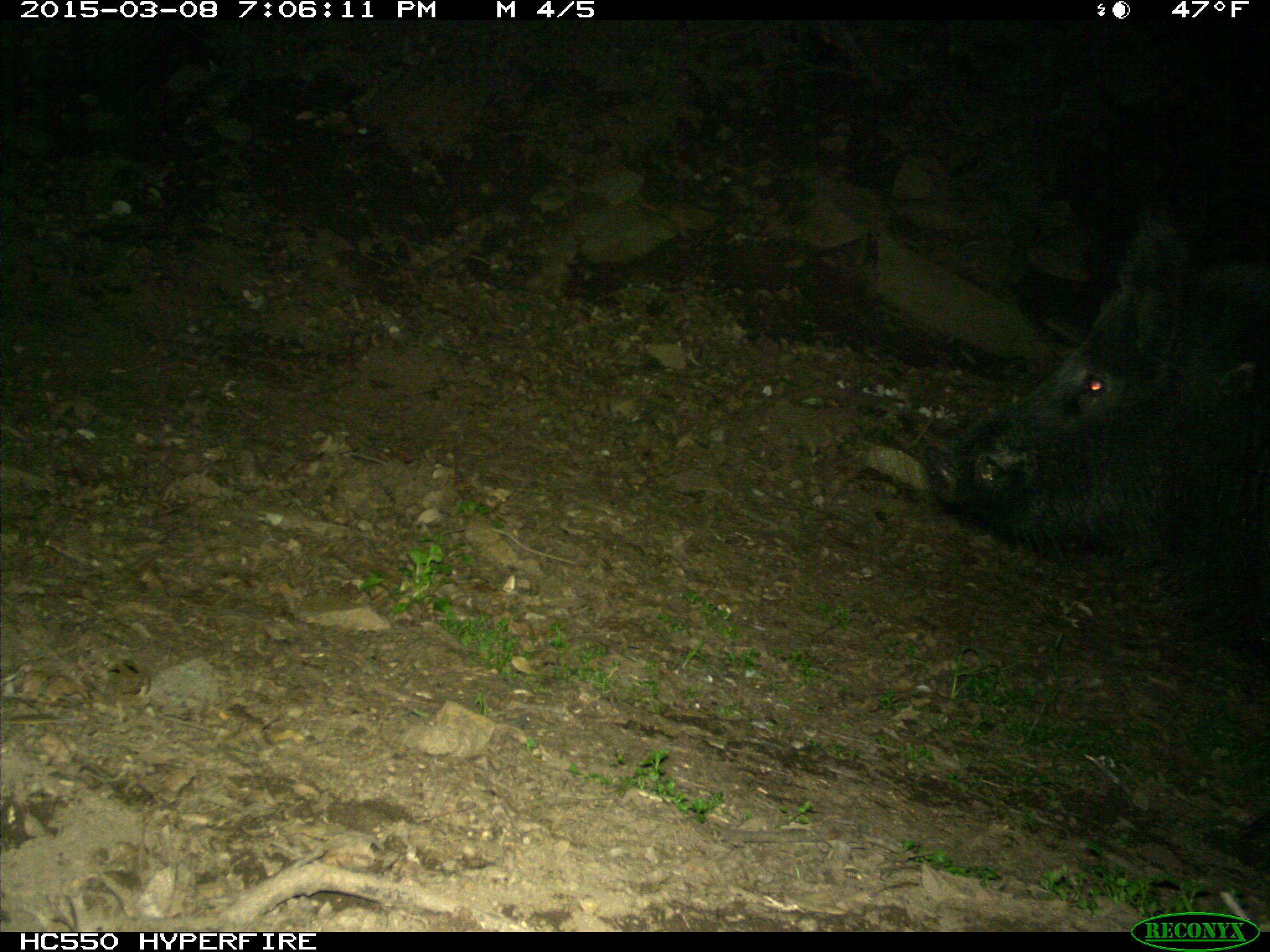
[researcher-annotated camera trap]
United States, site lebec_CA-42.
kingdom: Animalia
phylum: Chordata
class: Mammalia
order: Artiodactyla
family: Suidae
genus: Sus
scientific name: Sus scrofa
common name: wild boar